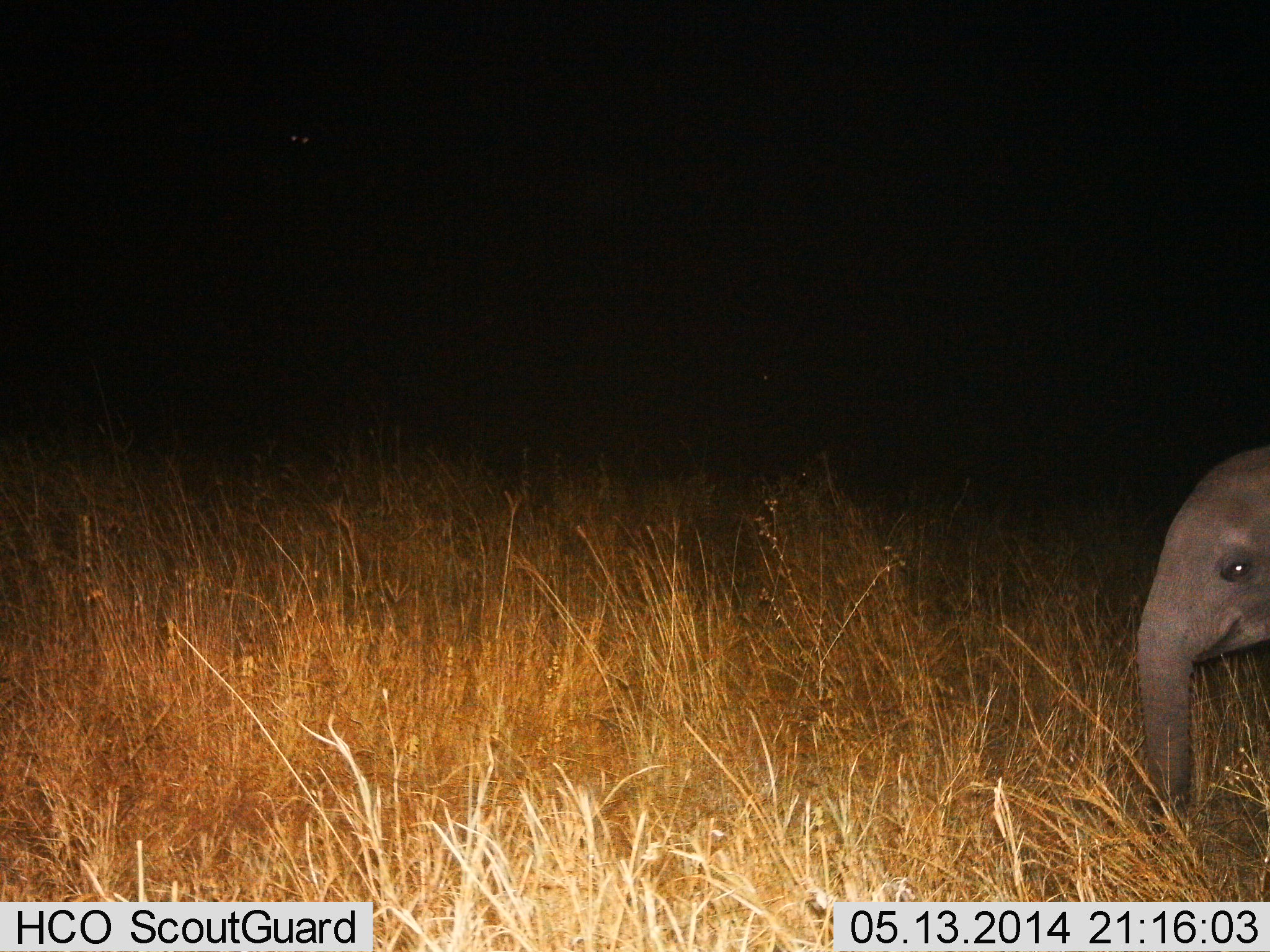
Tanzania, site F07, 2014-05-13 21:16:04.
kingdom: Animalia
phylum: Chordata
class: Mammalia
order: Proboscidea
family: Elephantidae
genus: Loxodonta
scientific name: Loxodonta africana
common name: african bush elephant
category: elephant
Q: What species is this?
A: Elephant (african bush elephant) (Loxodonta africana).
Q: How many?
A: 1.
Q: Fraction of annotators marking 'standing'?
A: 70%.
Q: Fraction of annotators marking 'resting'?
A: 10%.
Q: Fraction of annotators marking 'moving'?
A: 30%.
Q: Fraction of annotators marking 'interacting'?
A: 0%.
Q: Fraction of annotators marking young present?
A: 80%.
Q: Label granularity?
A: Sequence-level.